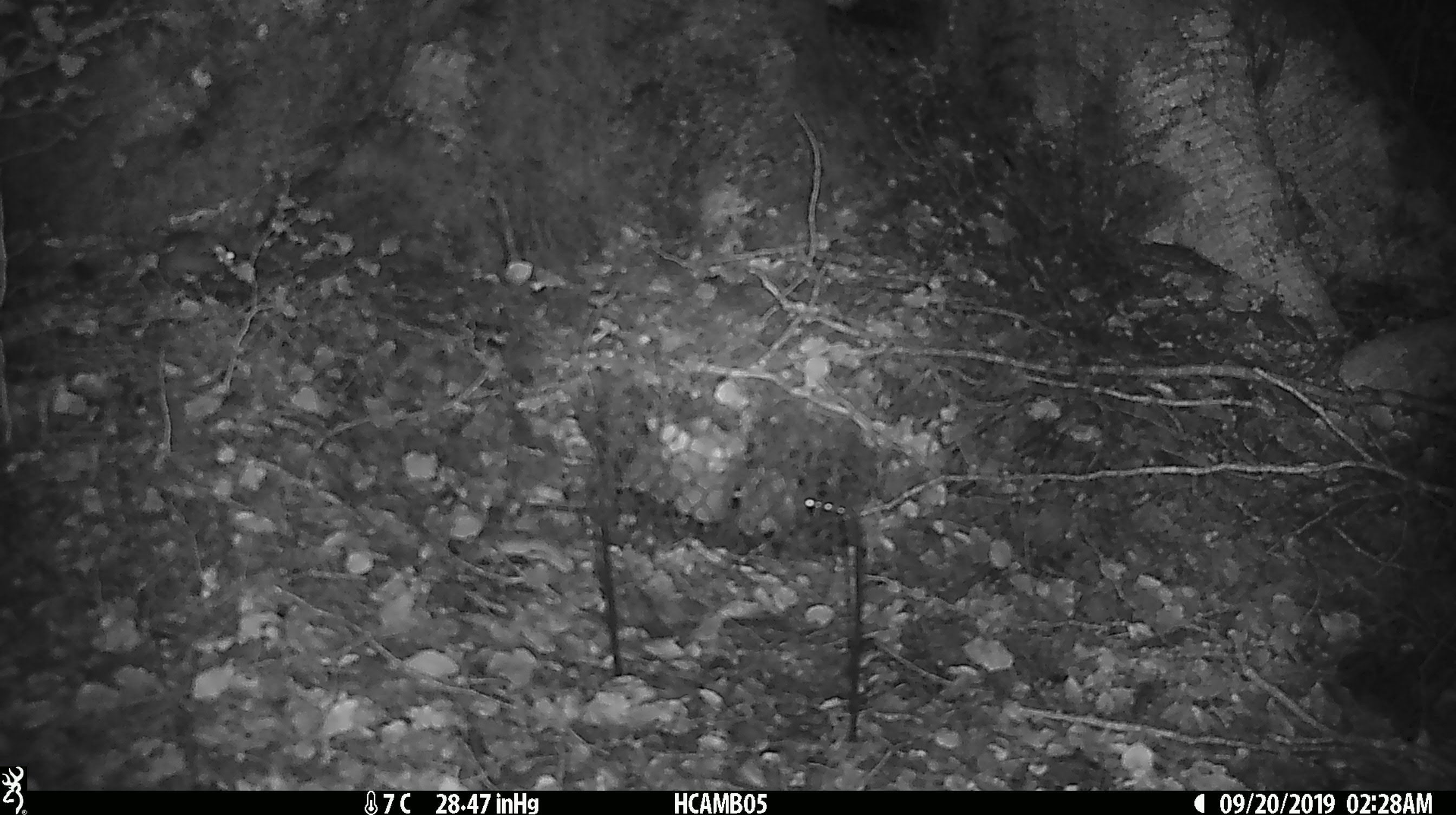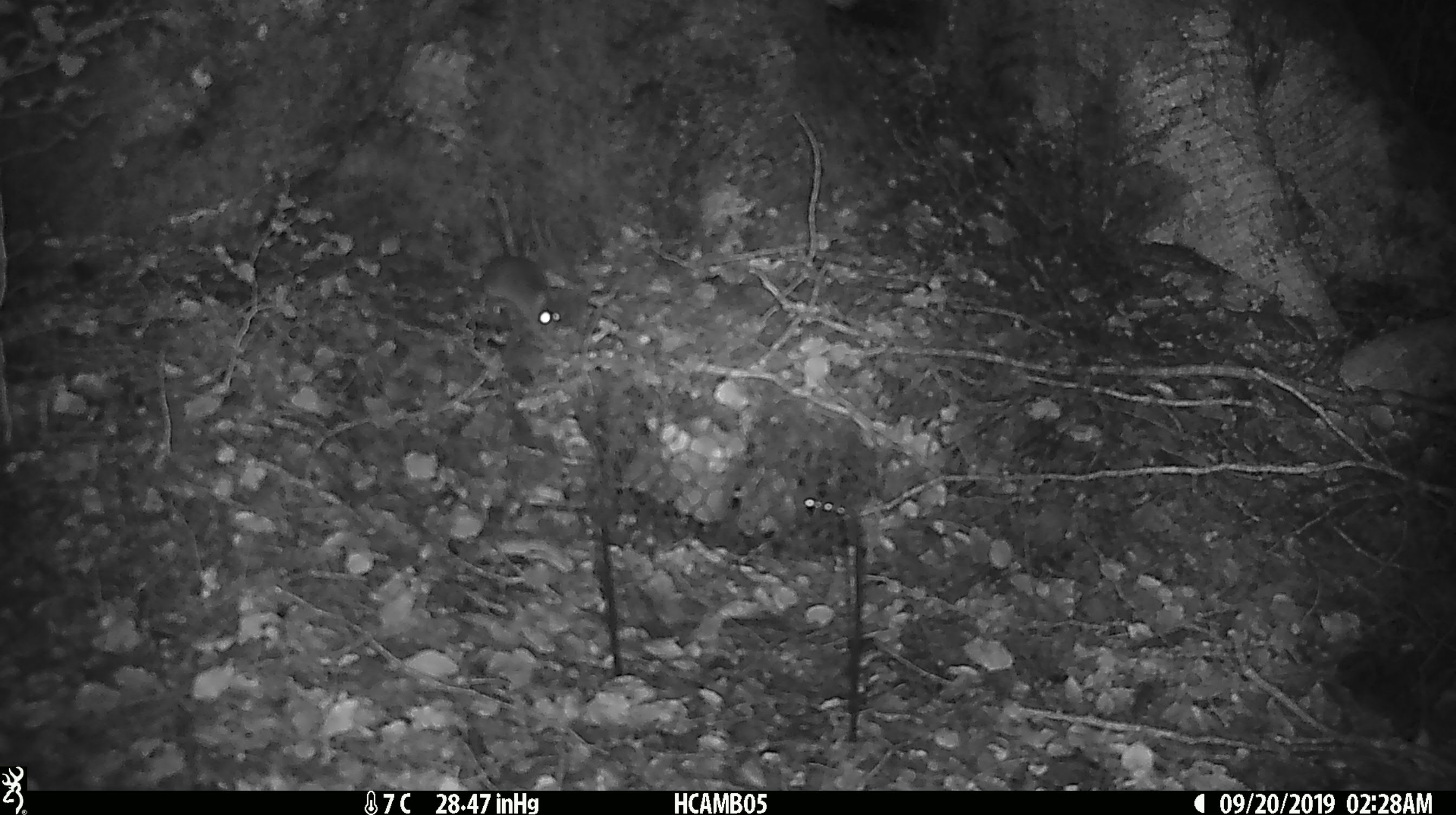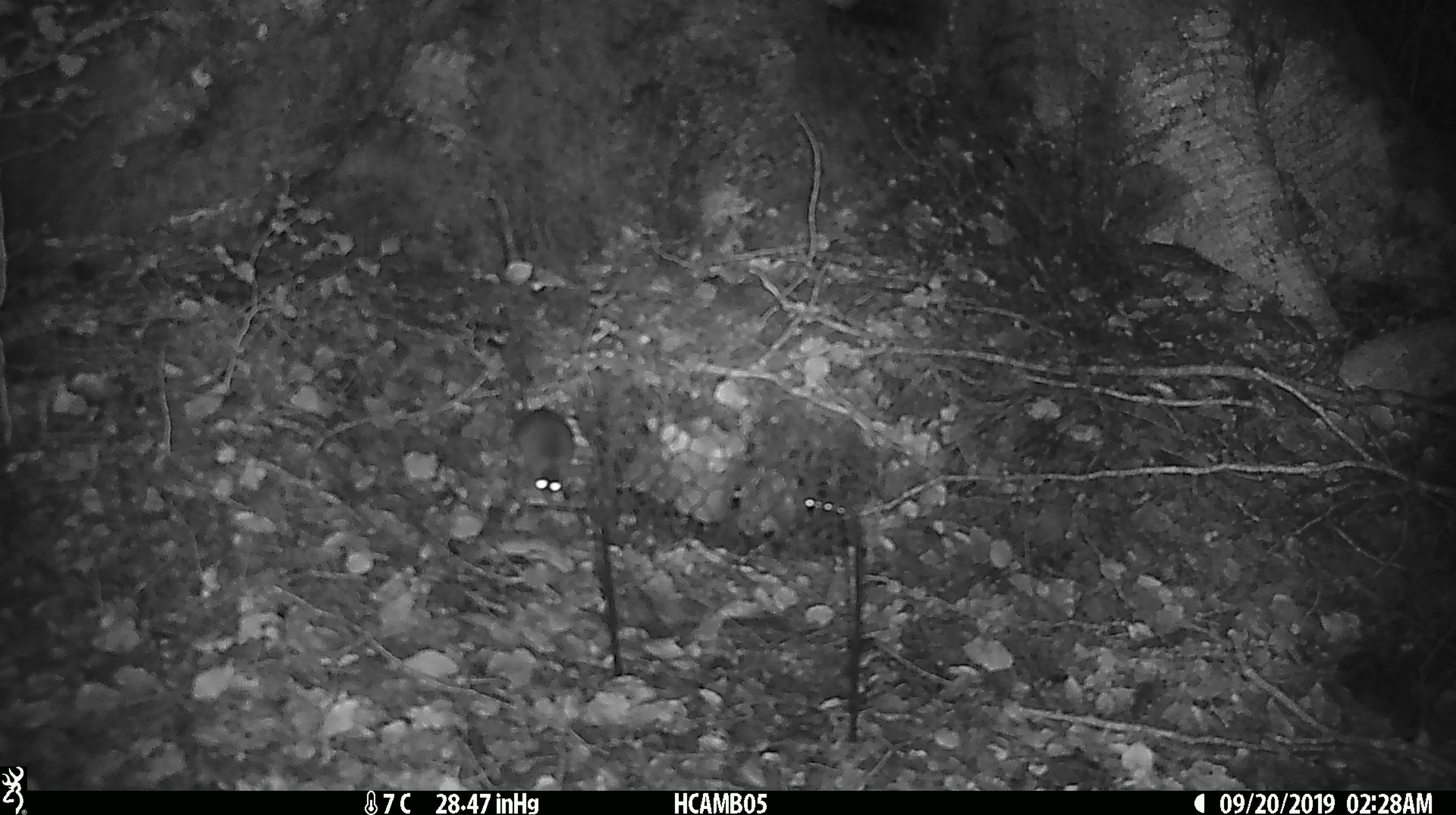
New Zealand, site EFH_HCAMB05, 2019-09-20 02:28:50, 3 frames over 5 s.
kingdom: Animalia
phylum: Chordata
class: Mammalia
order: Rodentia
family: Muridae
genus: Mus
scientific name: Mus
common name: mouse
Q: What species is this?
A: Mouse (Mus).